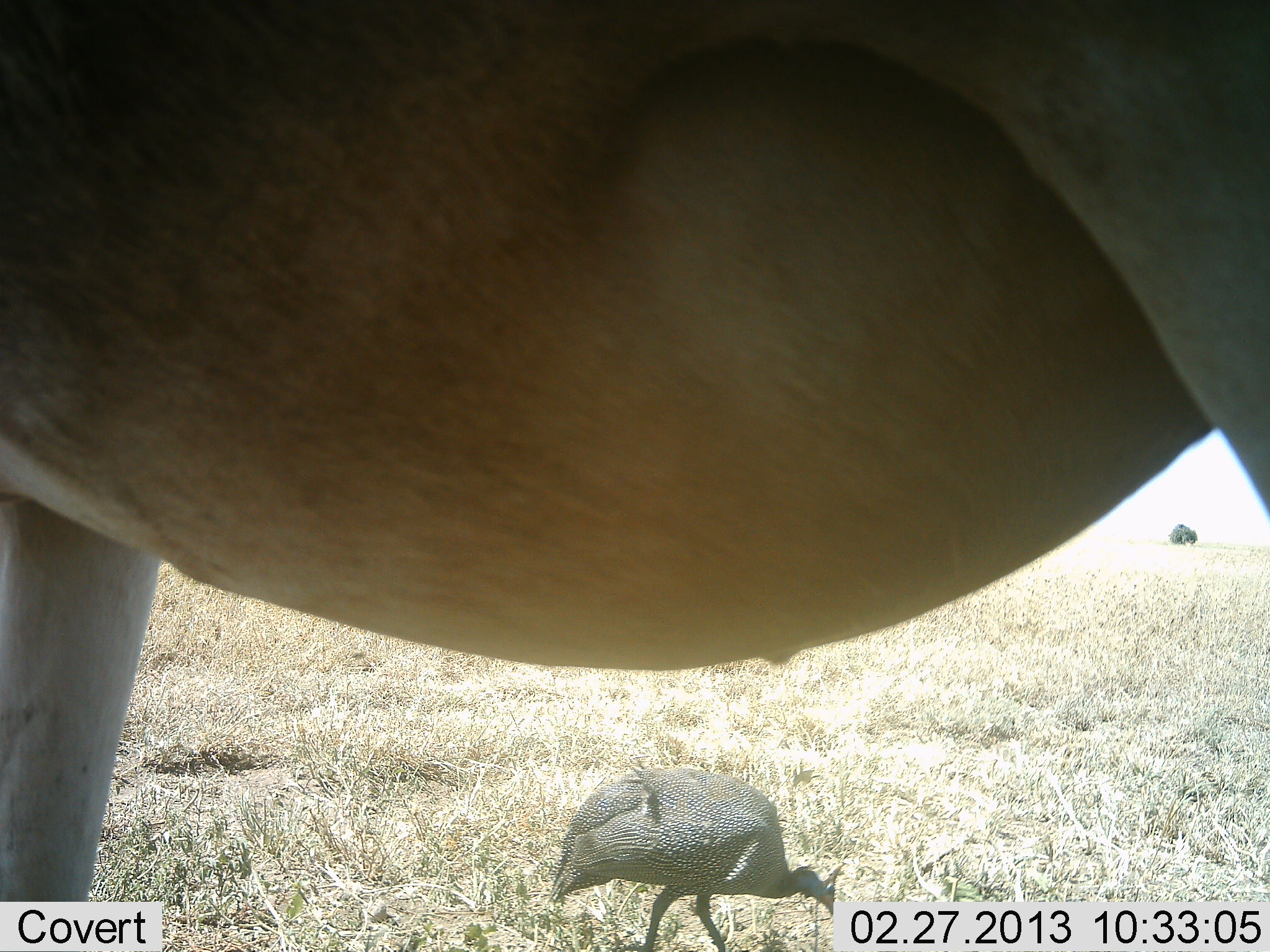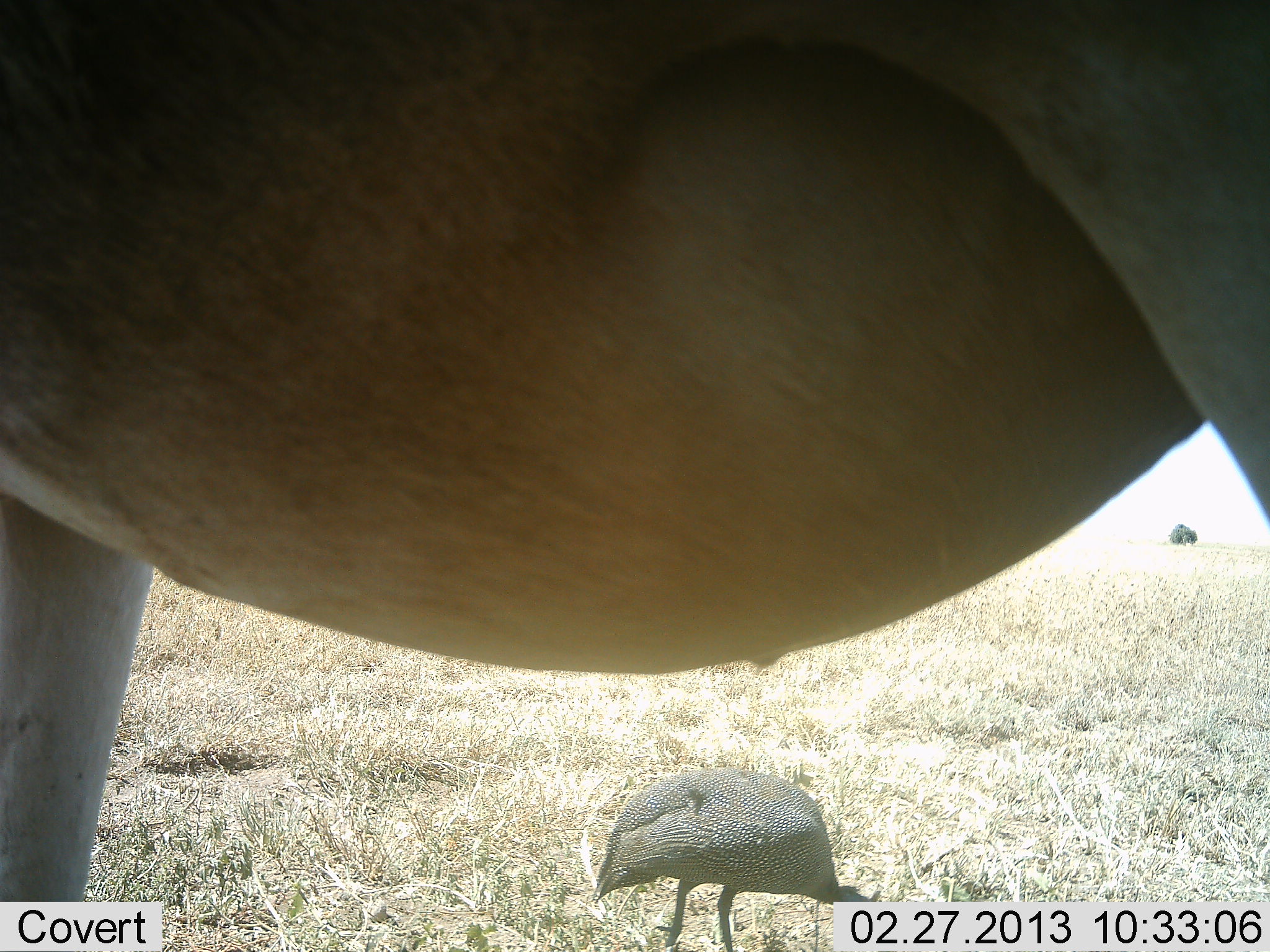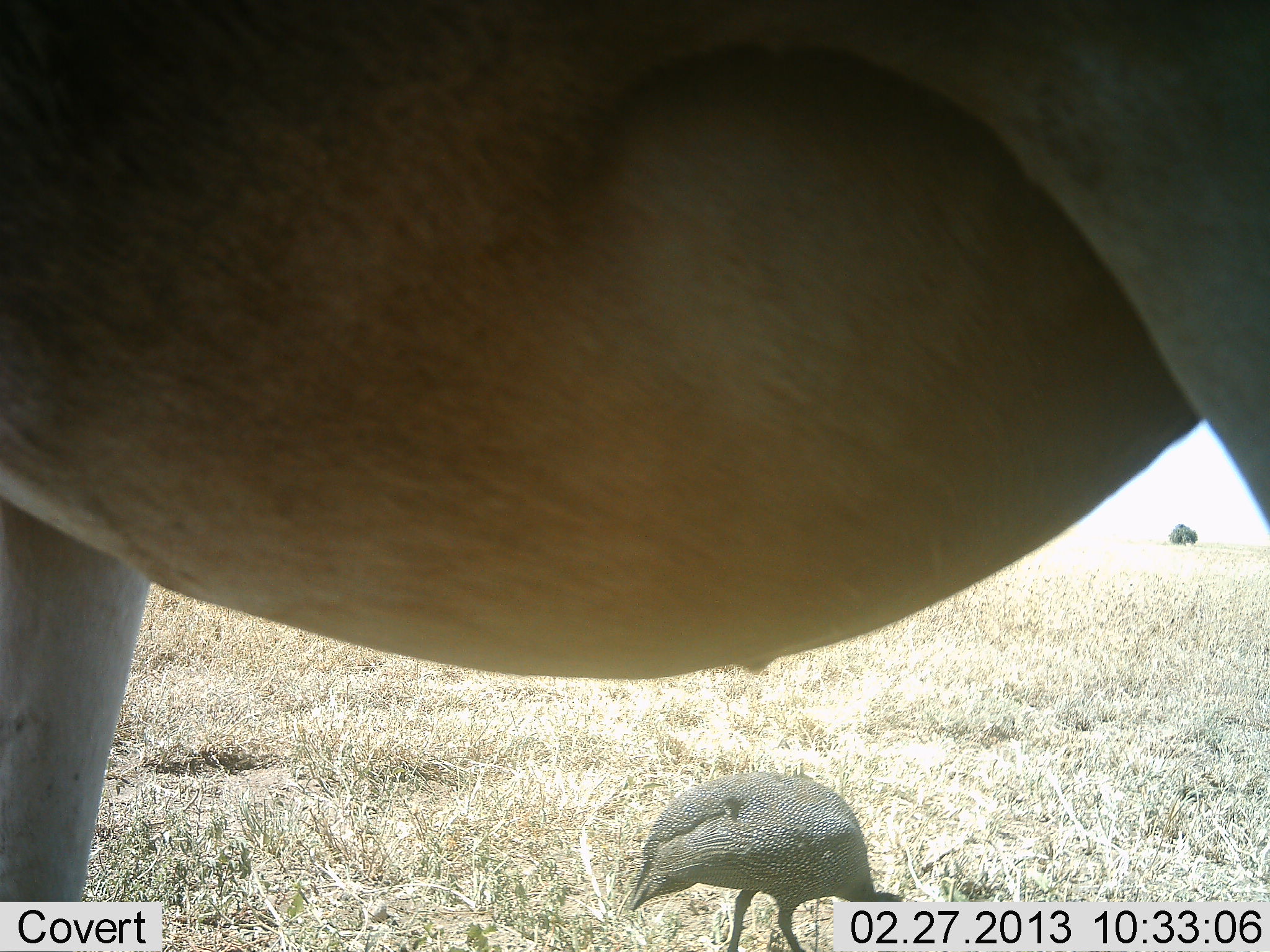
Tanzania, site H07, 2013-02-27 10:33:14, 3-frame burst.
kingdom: Animalia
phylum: Chordata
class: Mammalia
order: Artiodactyla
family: Bovidae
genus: Tragelaphus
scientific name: Tragelaphus oryx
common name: eland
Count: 1.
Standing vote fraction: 100%.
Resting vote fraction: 0%.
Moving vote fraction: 0%.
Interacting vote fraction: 0%.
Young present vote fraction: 0%.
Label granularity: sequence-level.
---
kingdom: Animalia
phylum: Chordata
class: Aves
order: Galliformes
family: Numididae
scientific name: Numididae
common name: guinea fowl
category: guineafowl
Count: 1.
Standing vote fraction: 17%.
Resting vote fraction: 0%.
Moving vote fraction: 39%.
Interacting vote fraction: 0%.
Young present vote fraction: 0%.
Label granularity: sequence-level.